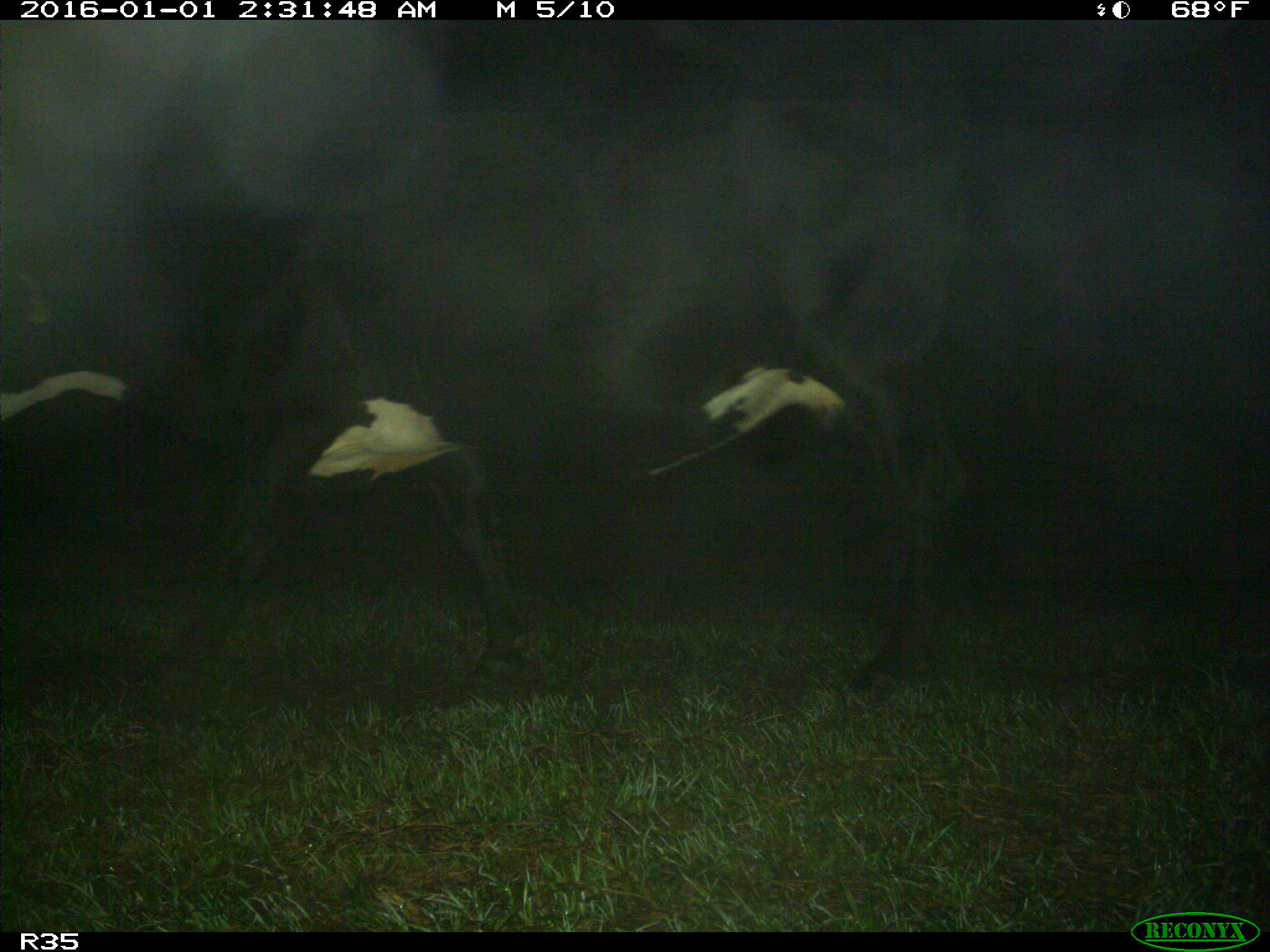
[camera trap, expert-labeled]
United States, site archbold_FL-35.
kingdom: Animalia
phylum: Chordata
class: Mammalia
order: Artiodactyla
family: Bovidae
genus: Bos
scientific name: Bos taurus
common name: domestic cow